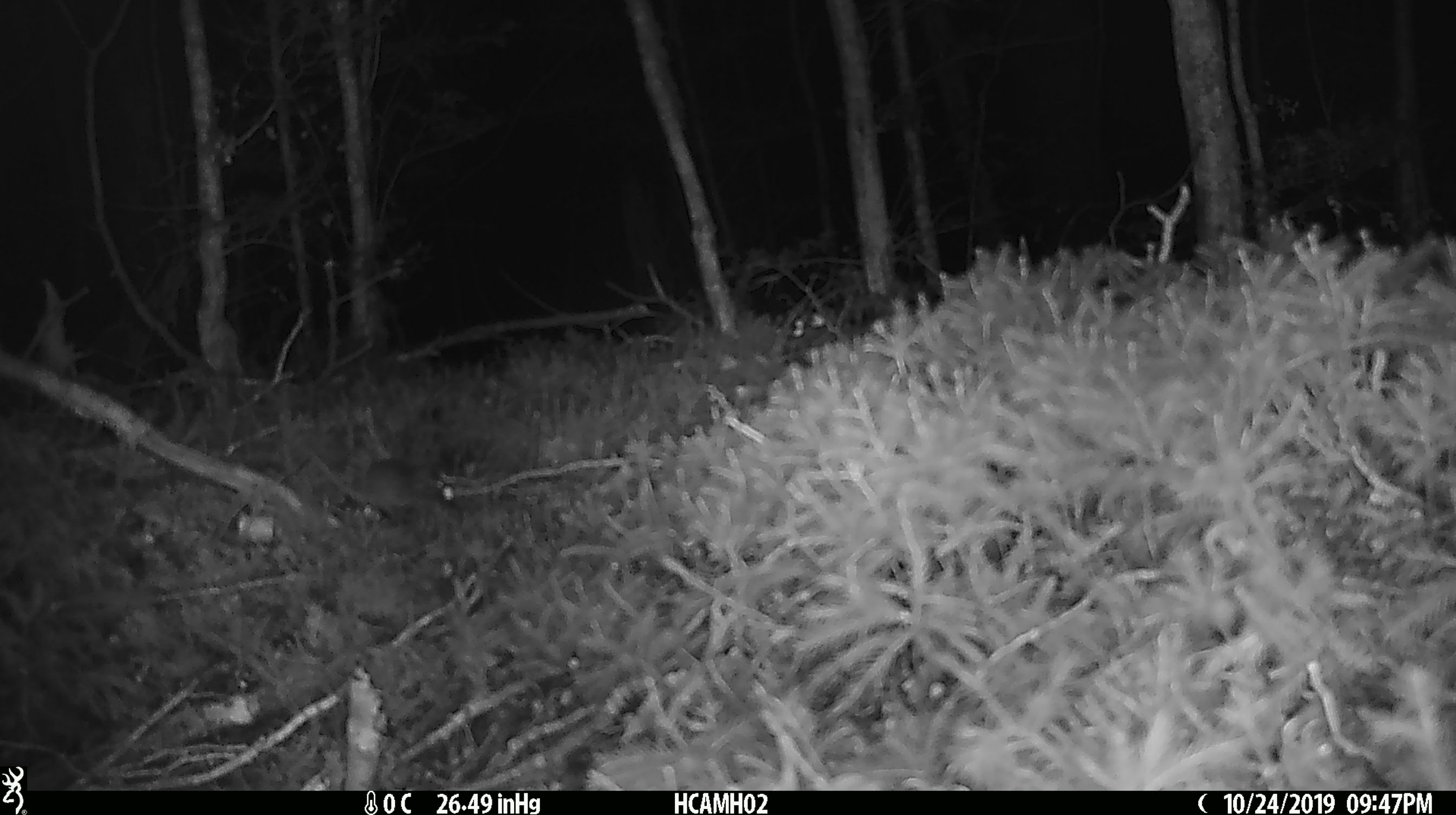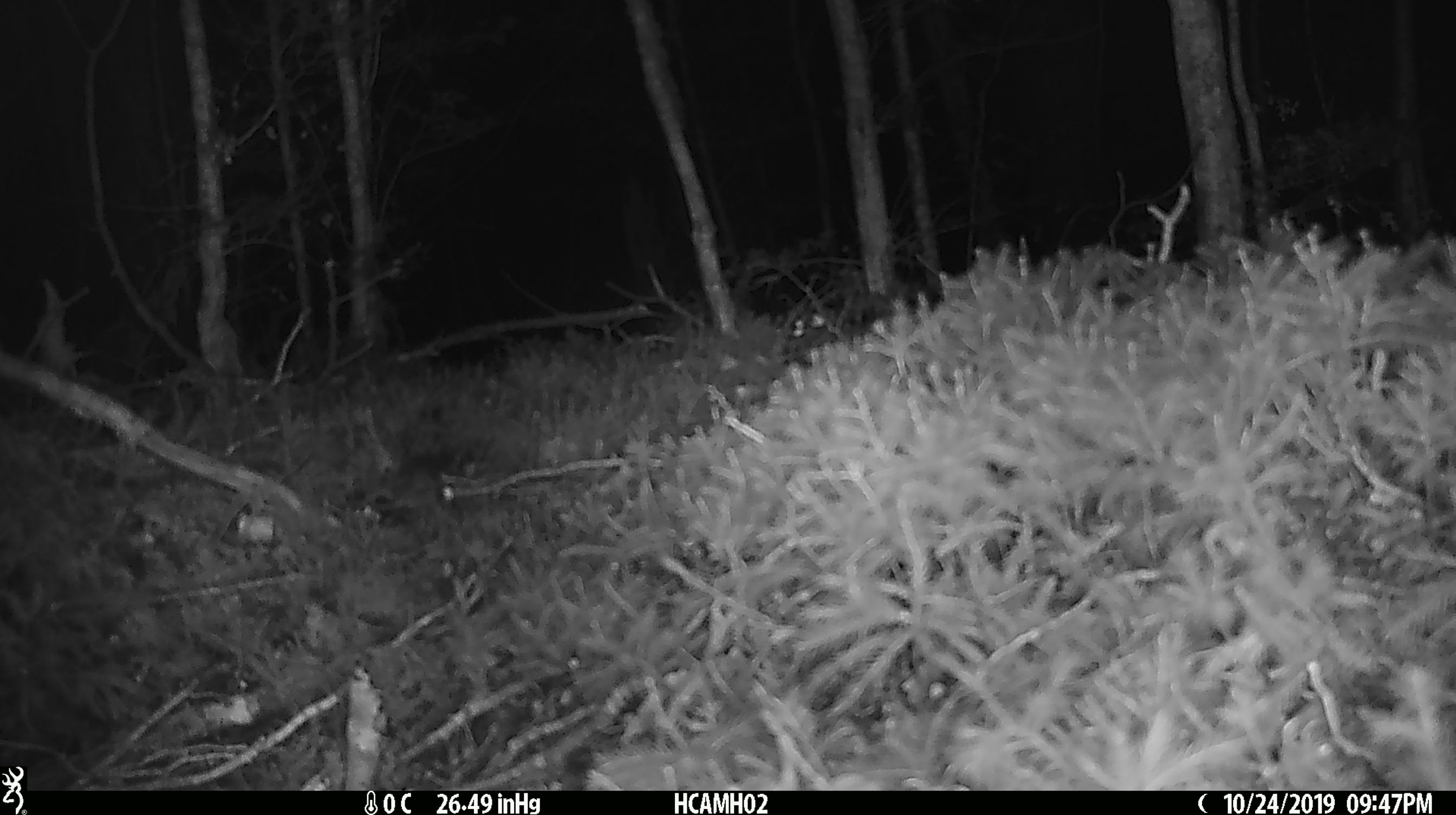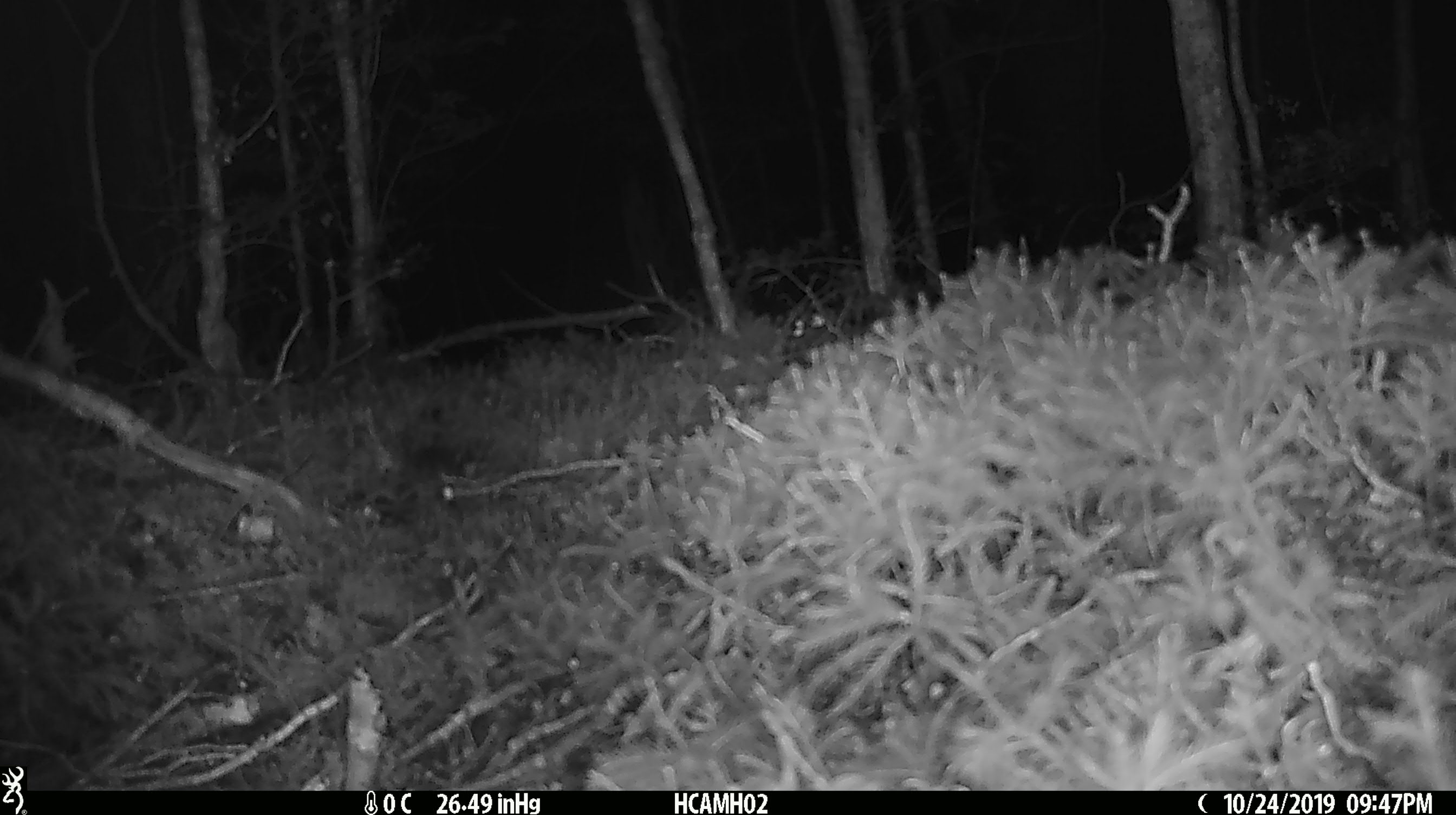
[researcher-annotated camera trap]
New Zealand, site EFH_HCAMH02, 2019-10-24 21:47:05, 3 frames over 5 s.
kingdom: Animalia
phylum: Chordata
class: Mammalia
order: Rodentia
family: Muridae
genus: Mus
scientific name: Mus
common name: mouse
Mouse (Mus).